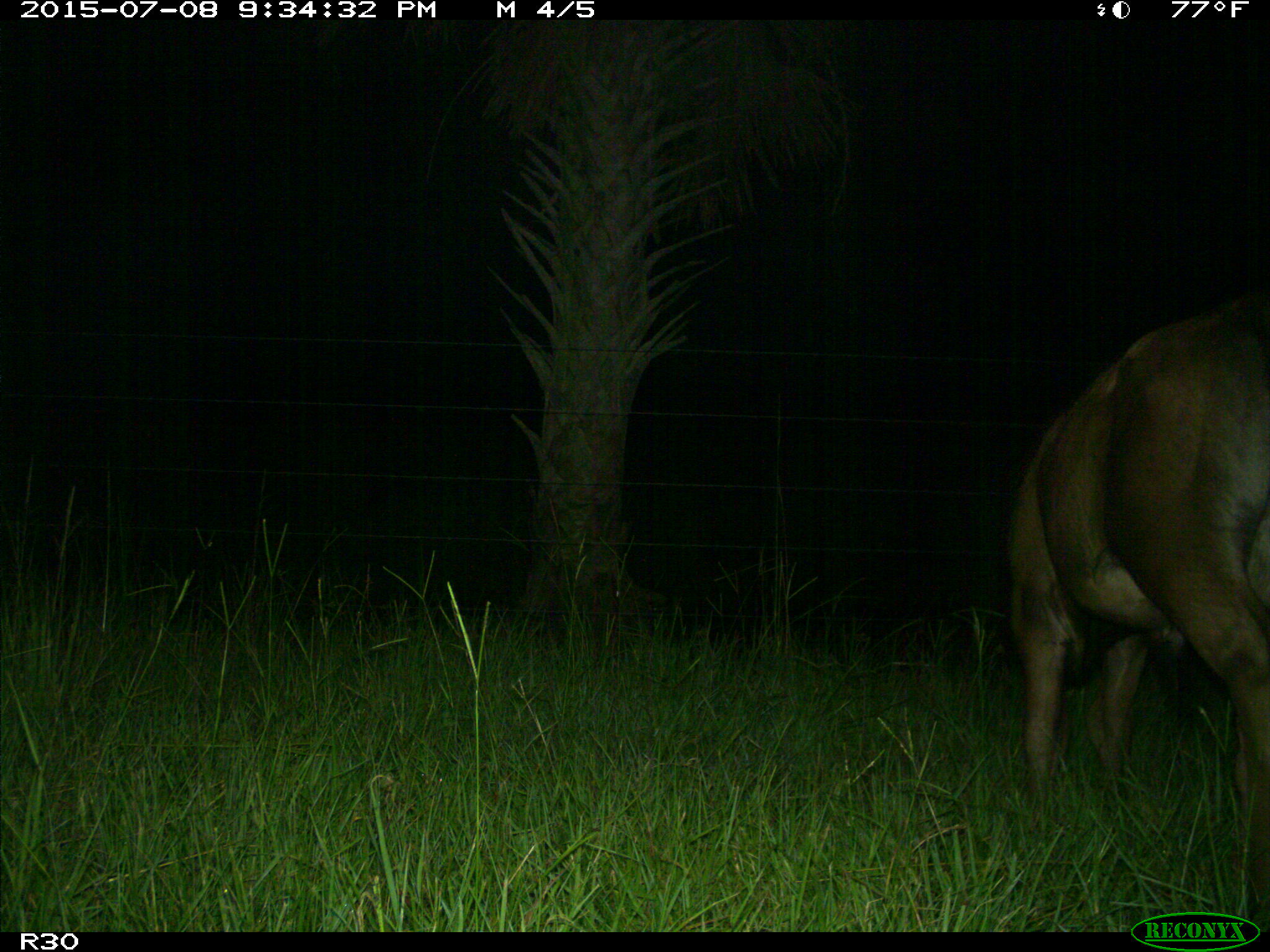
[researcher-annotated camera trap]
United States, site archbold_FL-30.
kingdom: Animalia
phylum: Chordata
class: Mammalia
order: Artiodactyla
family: Bovidae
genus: Bos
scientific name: Bos taurus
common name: domestic cow